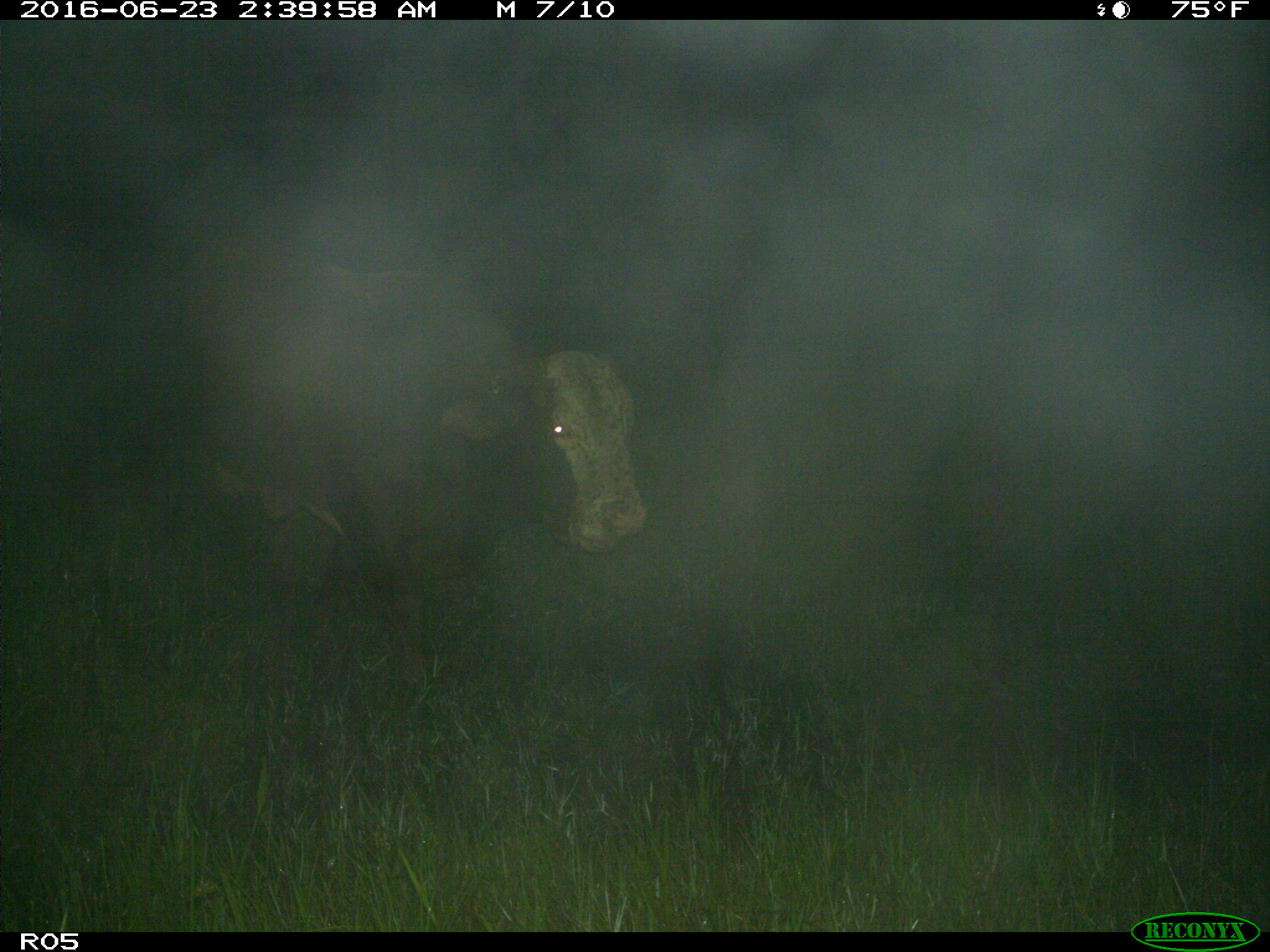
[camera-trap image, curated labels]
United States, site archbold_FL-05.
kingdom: Animalia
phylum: Chordata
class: Mammalia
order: Artiodactyla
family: Bovidae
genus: Bos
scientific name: Bos taurus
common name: domestic cow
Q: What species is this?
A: Bos taurus (domestic cow).